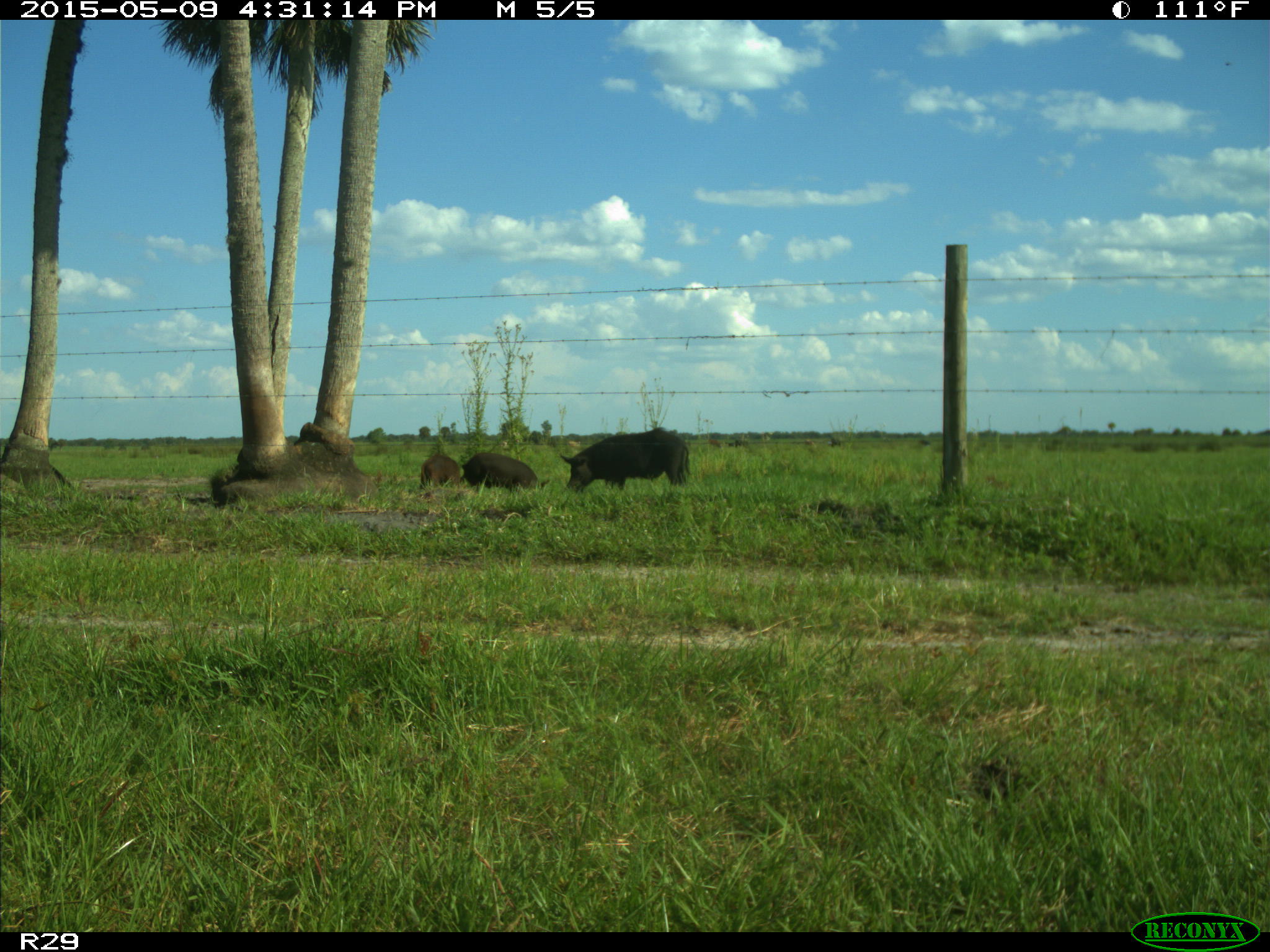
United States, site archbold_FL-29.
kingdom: Animalia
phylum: Chordata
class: Mammalia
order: Artiodactyla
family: Suidae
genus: Sus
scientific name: Sus scrofa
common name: wild boar